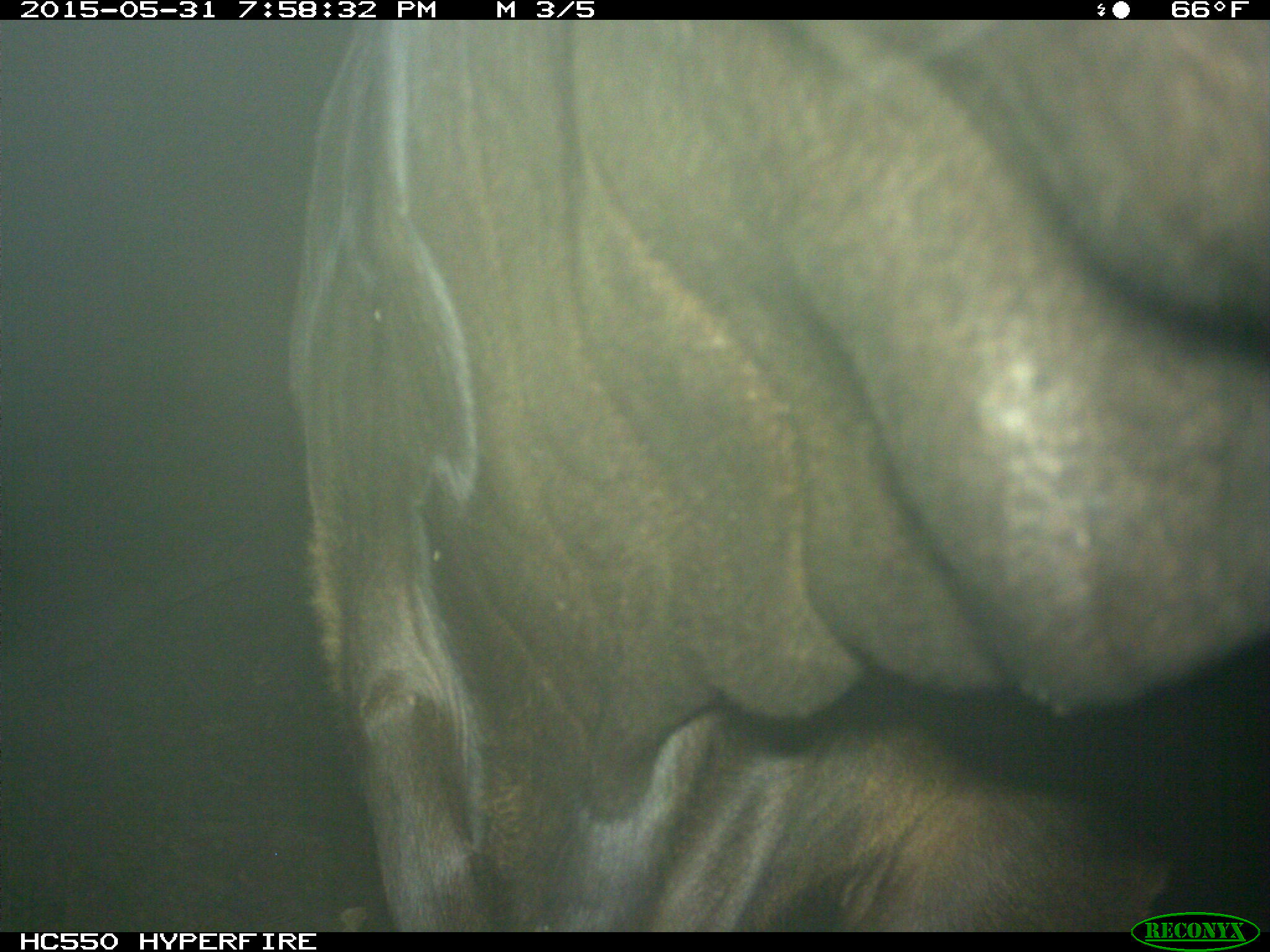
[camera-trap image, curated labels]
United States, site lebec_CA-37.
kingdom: Animalia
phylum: Chordata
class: Mammalia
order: Artiodactyla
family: Bovidae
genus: Bos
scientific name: Bos taurus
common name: domestic cow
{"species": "Bos taurus (domestic cow)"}